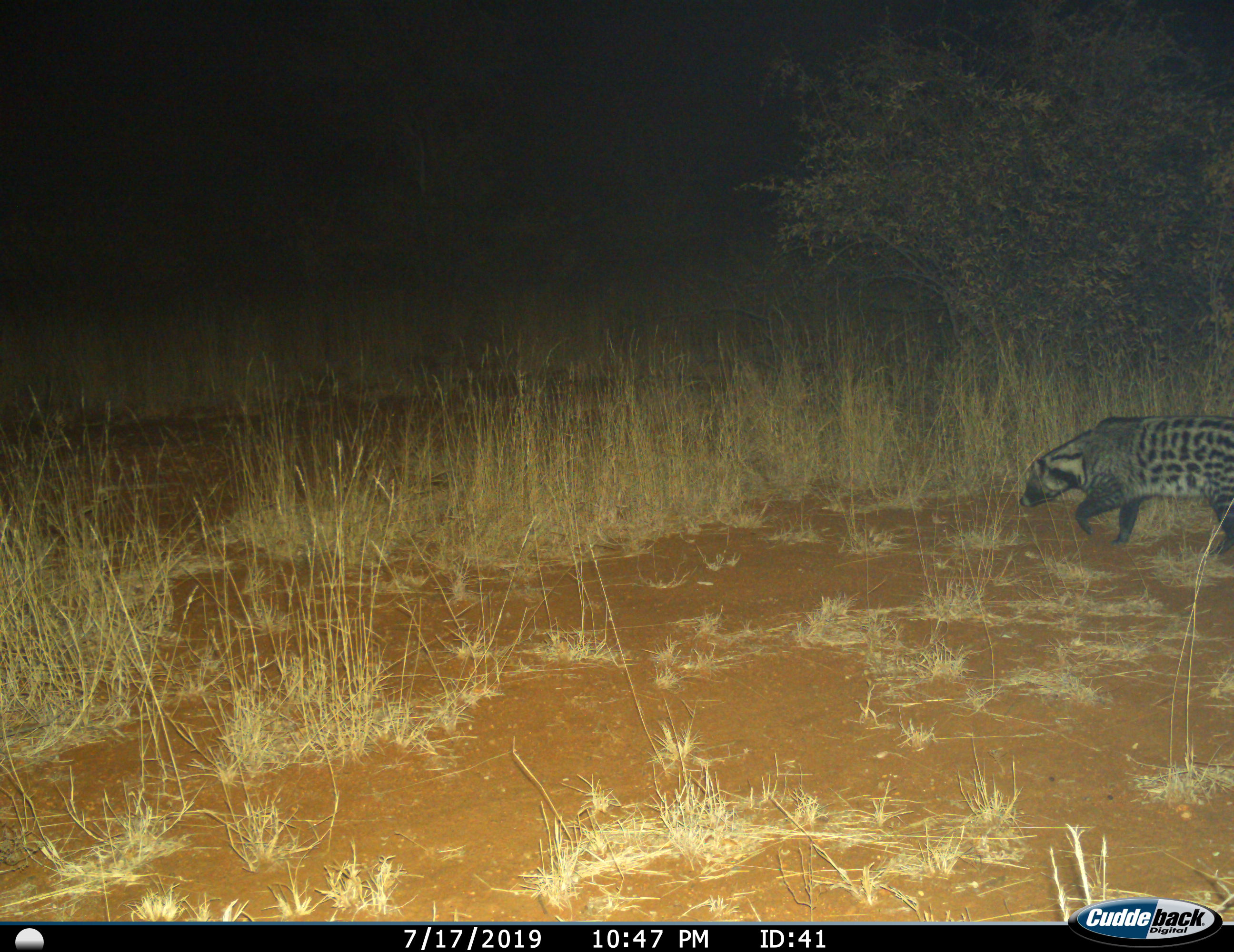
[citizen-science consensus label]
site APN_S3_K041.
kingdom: Animalia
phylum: Chordata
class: Mammalia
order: Carnivora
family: Viverridae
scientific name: Viverridae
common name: civet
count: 1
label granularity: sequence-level